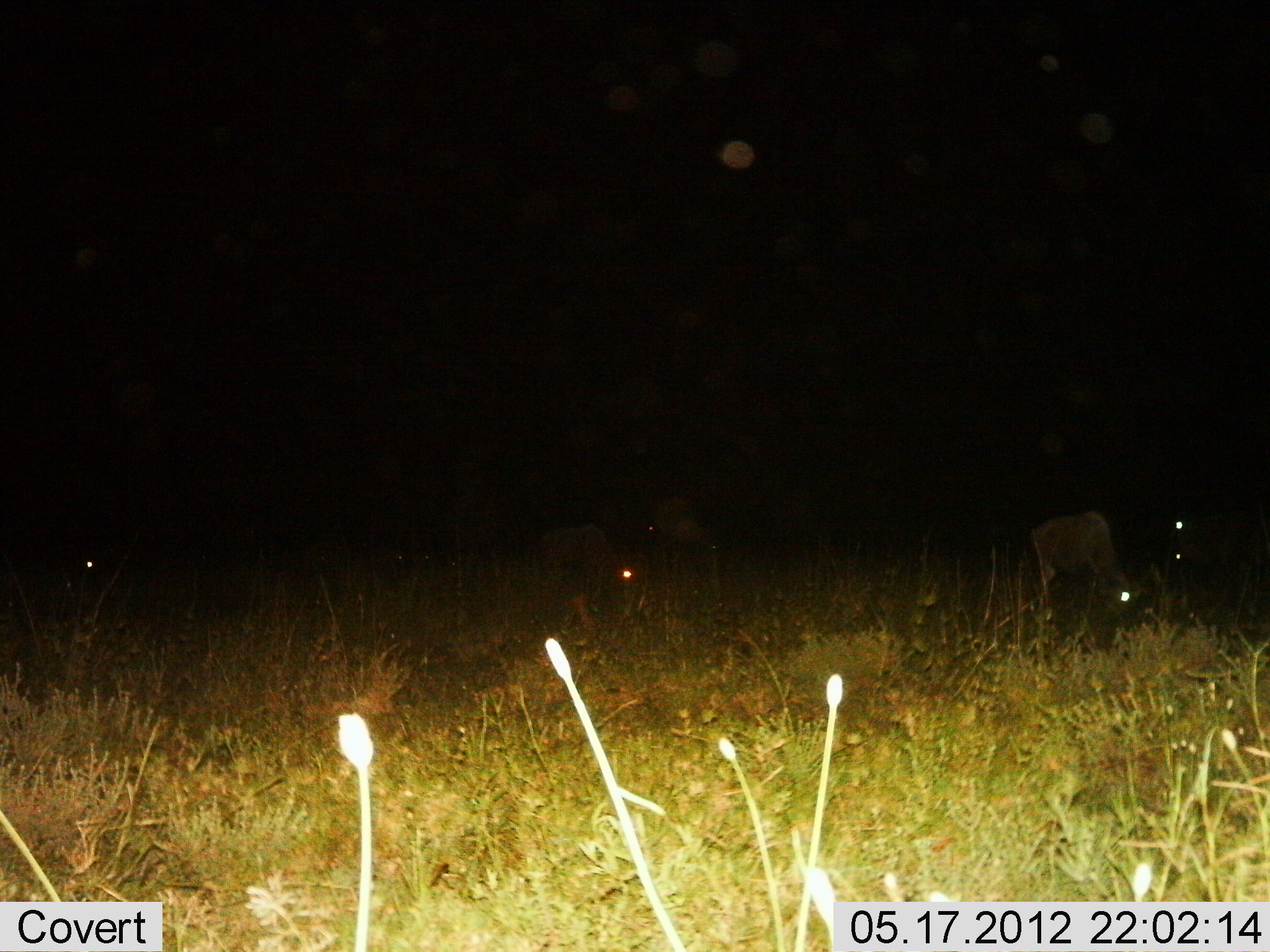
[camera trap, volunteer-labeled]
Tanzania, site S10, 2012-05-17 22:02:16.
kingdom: Animalia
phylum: Chordata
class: Mammalia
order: Artiodactyla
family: Bovidae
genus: Connochaetes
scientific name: Connochaetes taurinus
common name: blue wildebeest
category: wildebeest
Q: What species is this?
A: Wildebeest (blue wildebeest) (Connochaetes taurinus).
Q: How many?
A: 4.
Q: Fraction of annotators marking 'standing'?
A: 30%.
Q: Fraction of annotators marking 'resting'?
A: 10%.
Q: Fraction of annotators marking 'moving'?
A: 0%.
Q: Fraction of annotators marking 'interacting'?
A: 10%.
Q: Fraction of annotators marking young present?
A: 0%.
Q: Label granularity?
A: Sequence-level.